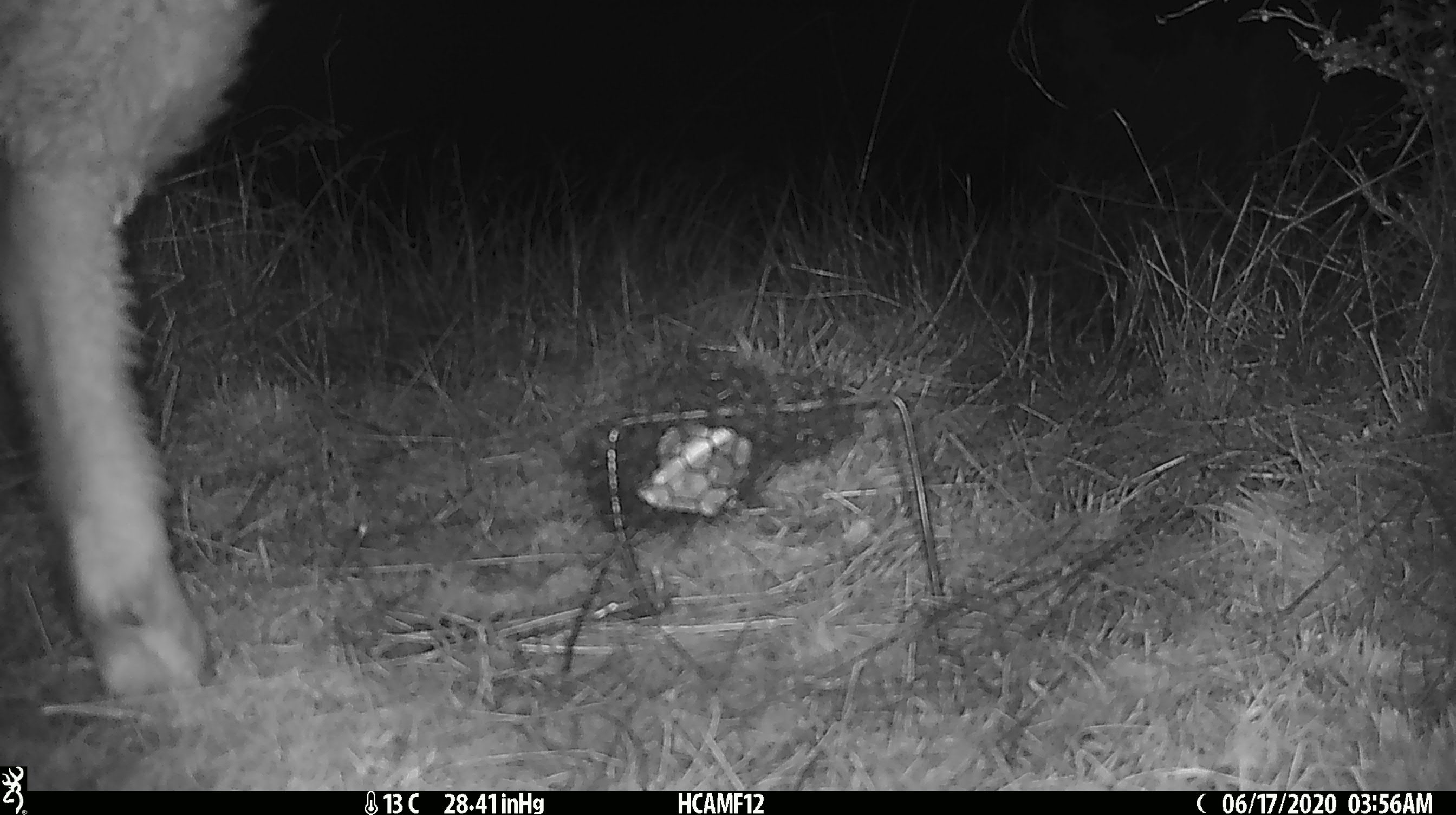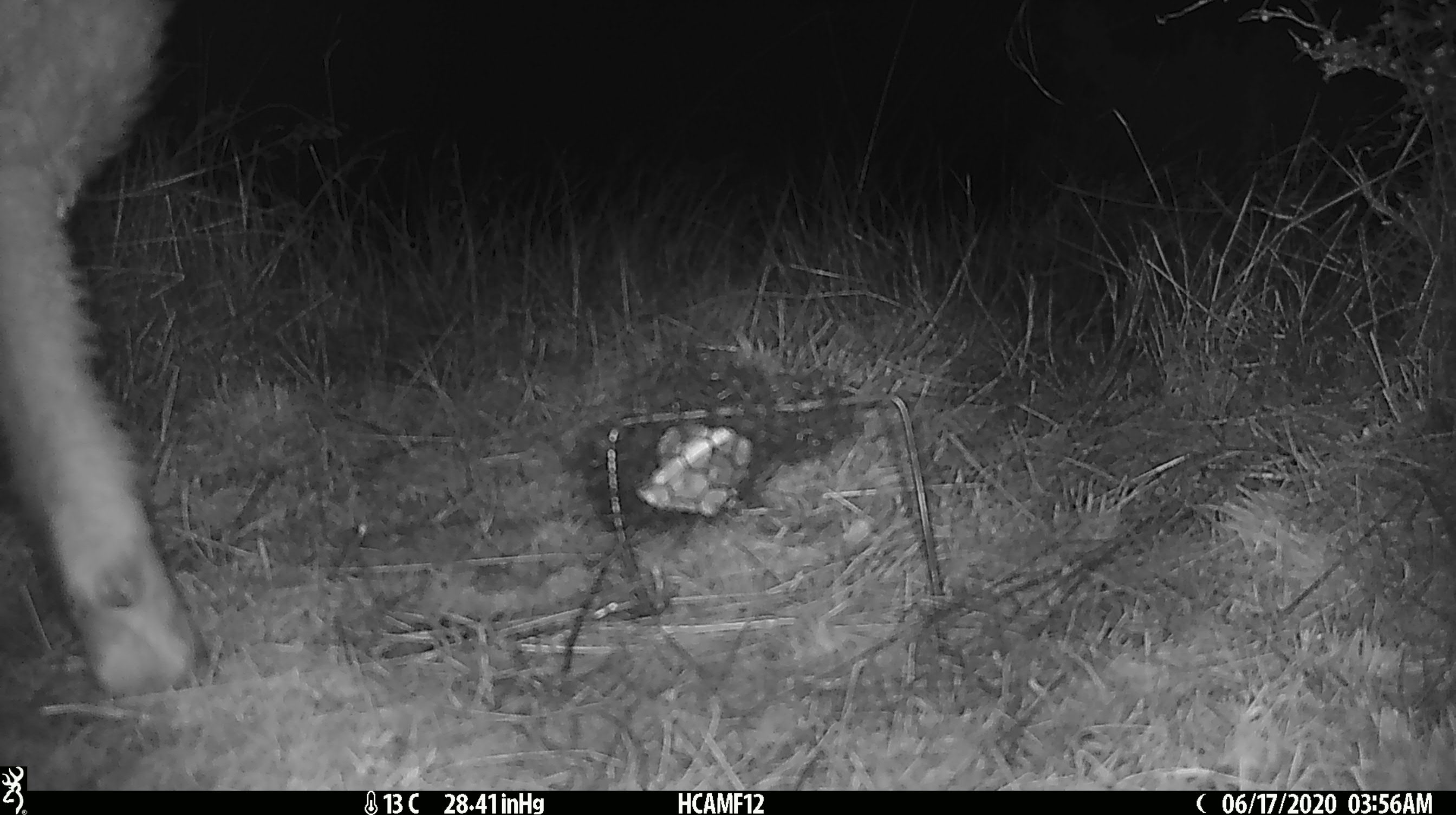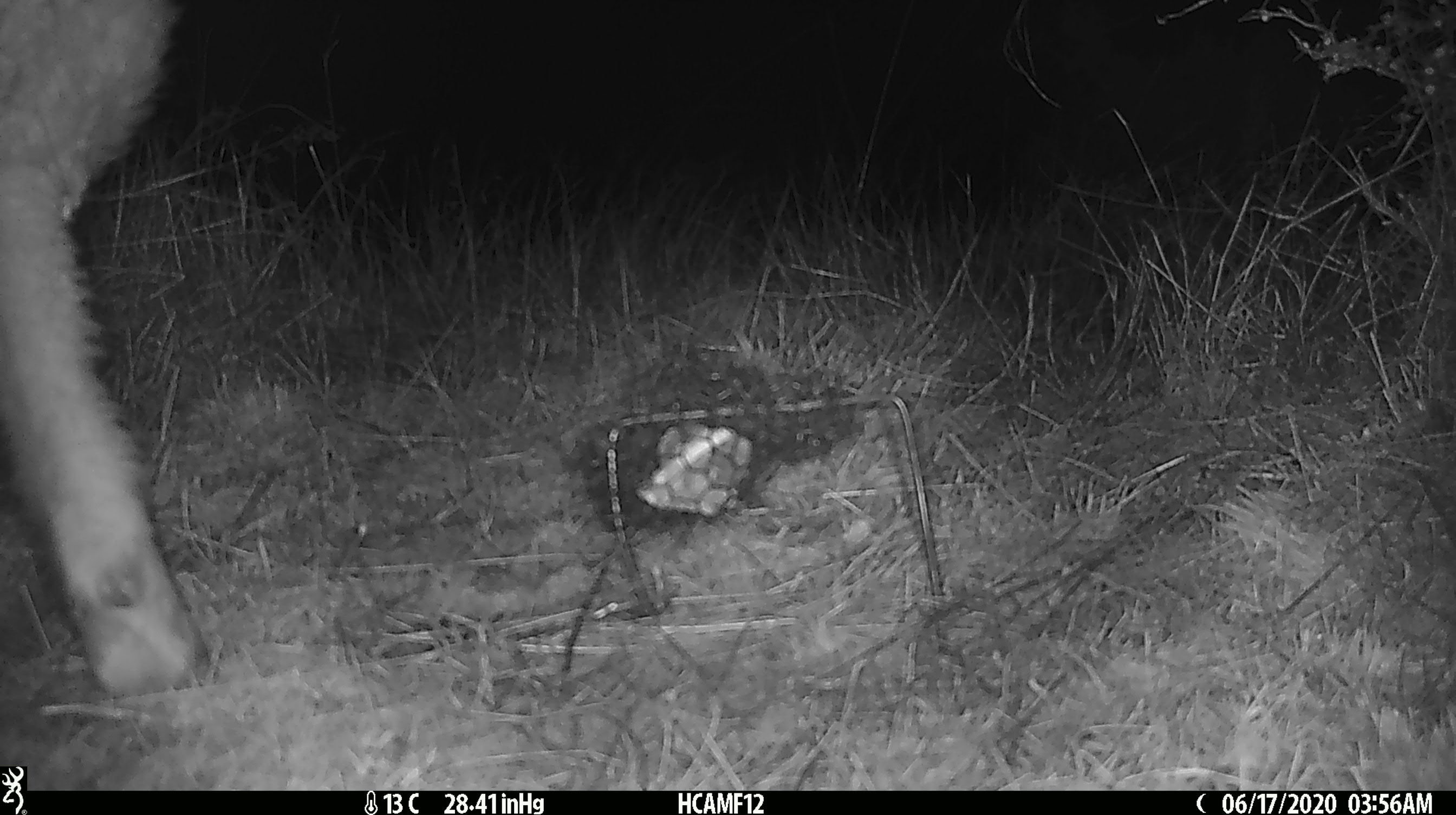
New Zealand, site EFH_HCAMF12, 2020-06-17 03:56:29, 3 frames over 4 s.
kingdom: Animalia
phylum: Chordata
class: Mammalia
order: Artiodactyla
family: Bovidae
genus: Ovis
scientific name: Ovis aries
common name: domestic sheep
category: sheep